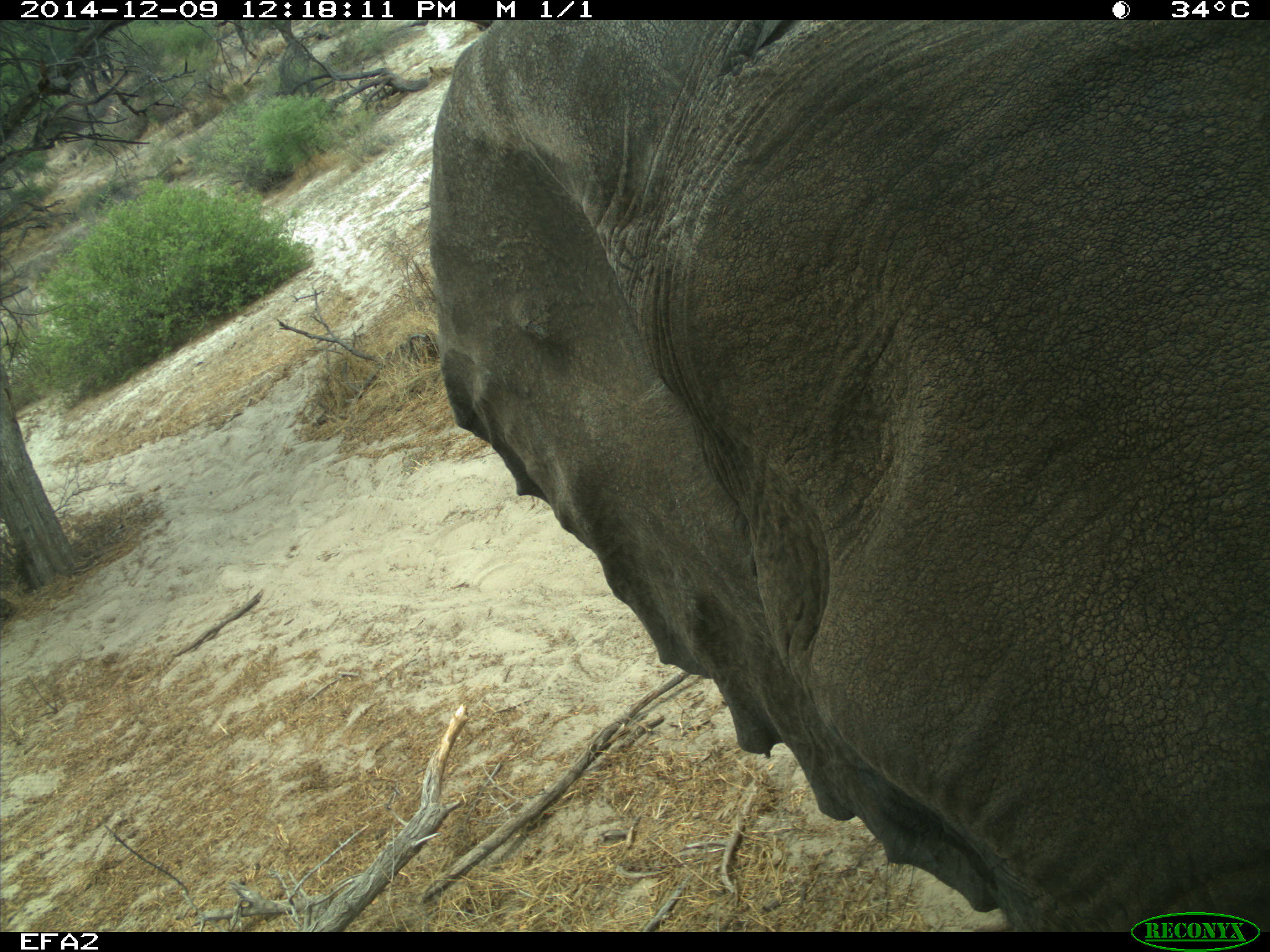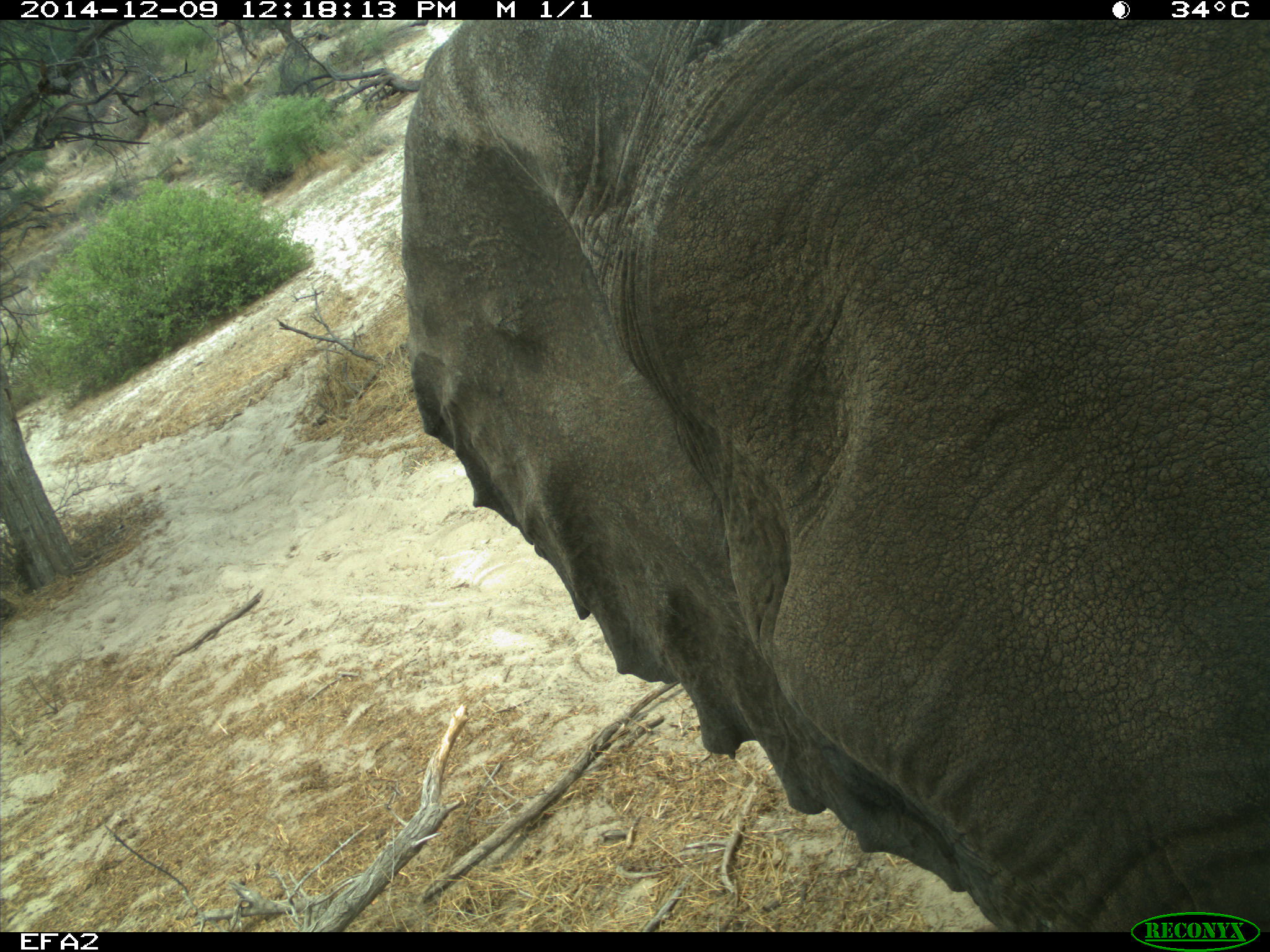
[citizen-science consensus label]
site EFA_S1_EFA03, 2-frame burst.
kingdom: Animalia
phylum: Chordata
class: Mammalia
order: Proboscidea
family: Elephantidae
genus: Loxodonta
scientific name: Loxodonta africana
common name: african bush elephant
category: elephant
Elephant (african bush elephant) (Loxodonta africana), count 1. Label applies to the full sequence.